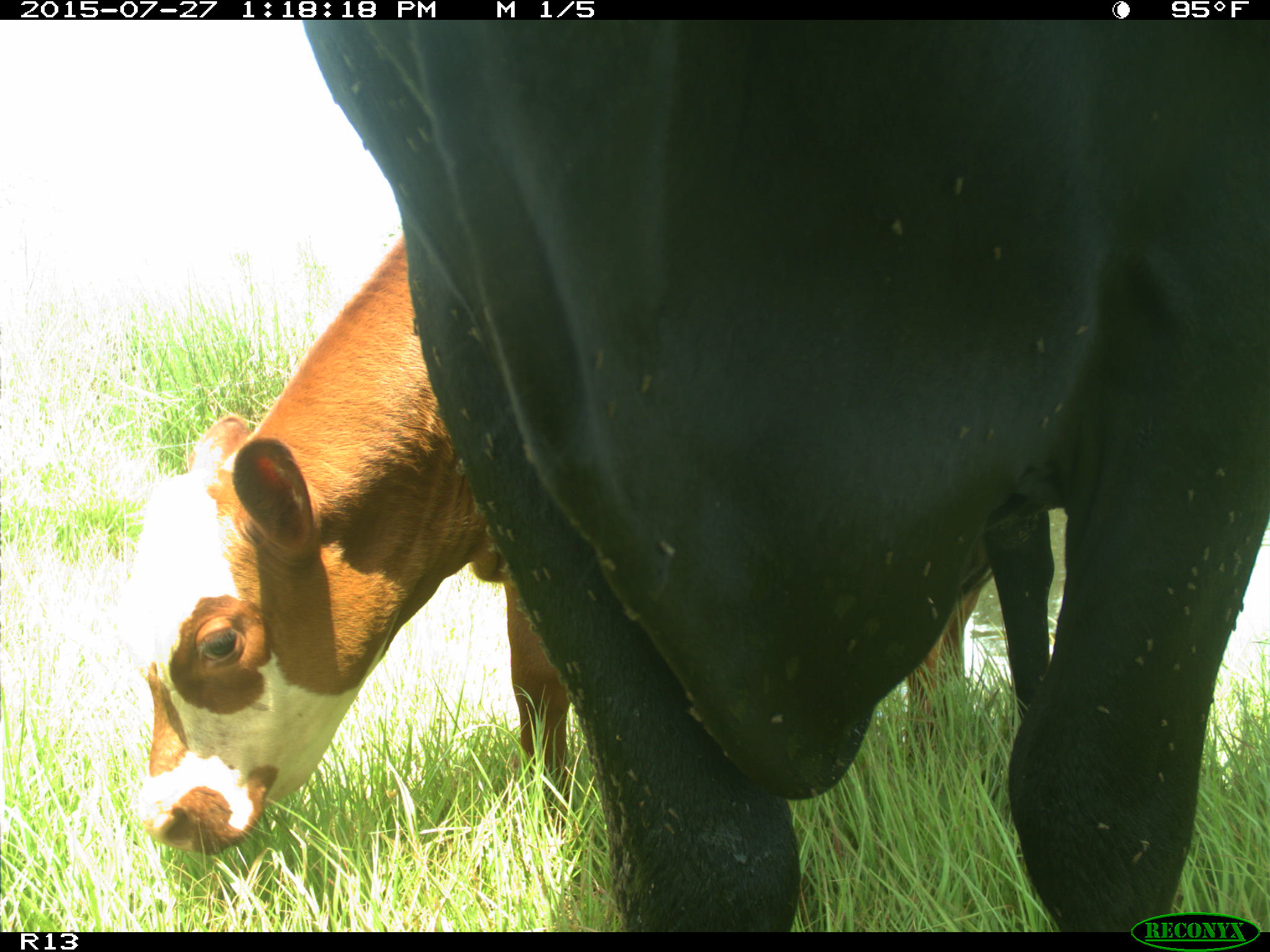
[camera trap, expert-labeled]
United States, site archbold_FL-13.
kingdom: Animalia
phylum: Chordata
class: Mammalia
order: Artiodactyla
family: Bovidae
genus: Bos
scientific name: Bos taurus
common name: domestic cow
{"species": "Bos taurus (domestic cow)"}